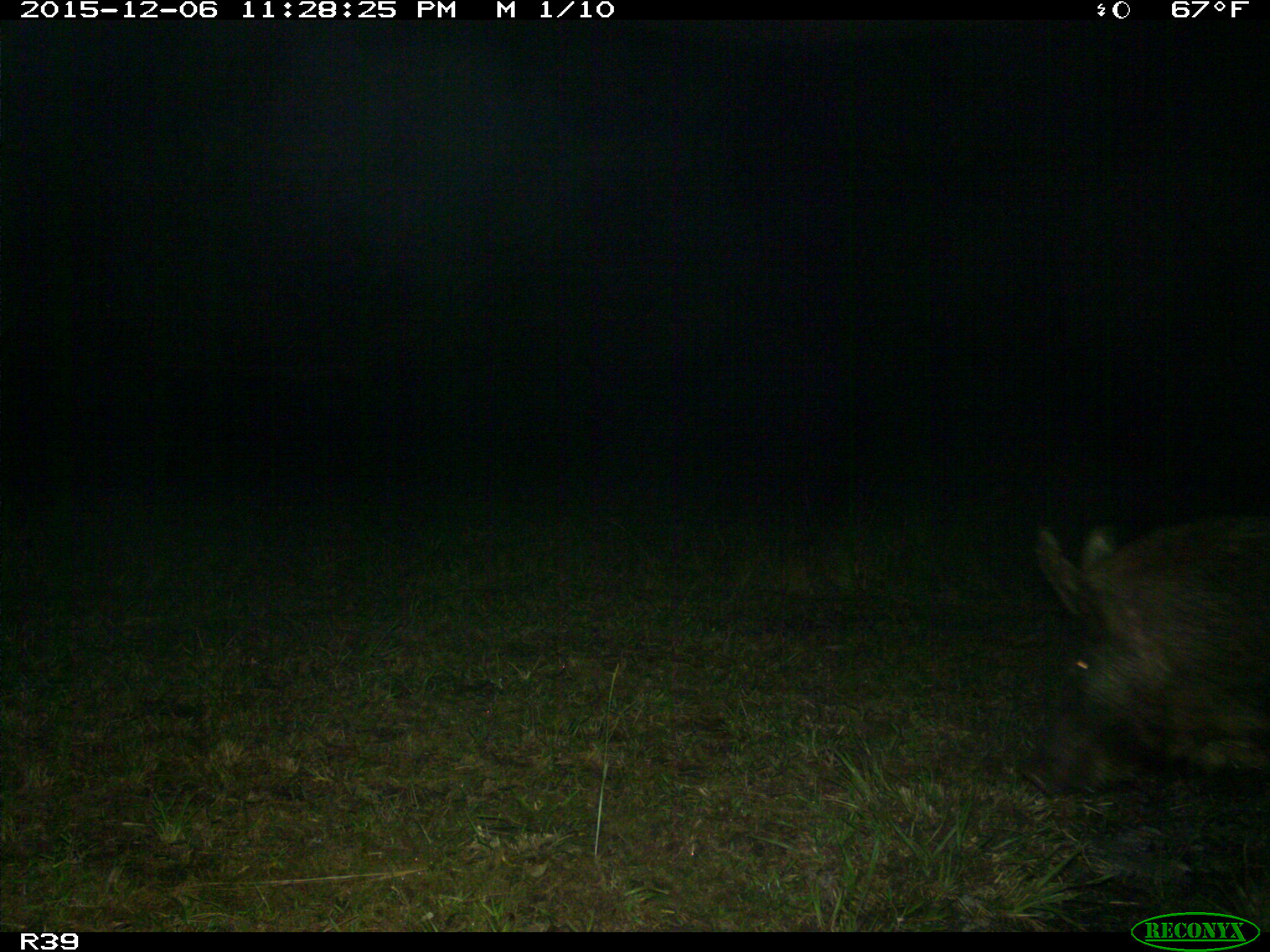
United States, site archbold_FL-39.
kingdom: Animalia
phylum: Chordata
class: Mammalia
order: Artiodactyla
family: Suidae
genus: Sus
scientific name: Sus scrofa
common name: wild boar